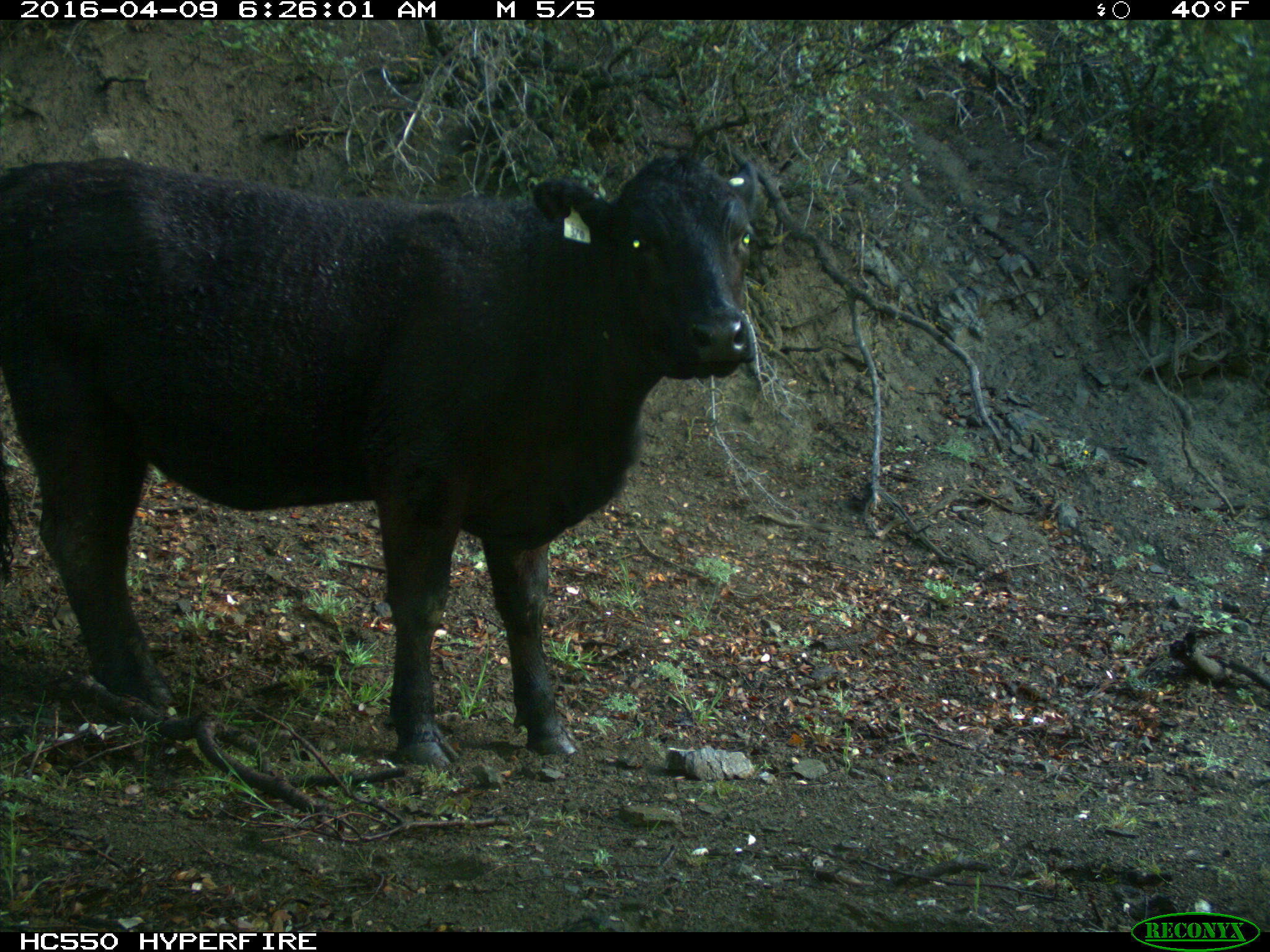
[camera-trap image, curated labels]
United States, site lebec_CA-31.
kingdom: Animalia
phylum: Chordata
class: Mammalia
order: Artiodactyla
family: Bovidae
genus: Bos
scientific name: Bos taurus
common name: domestic cow